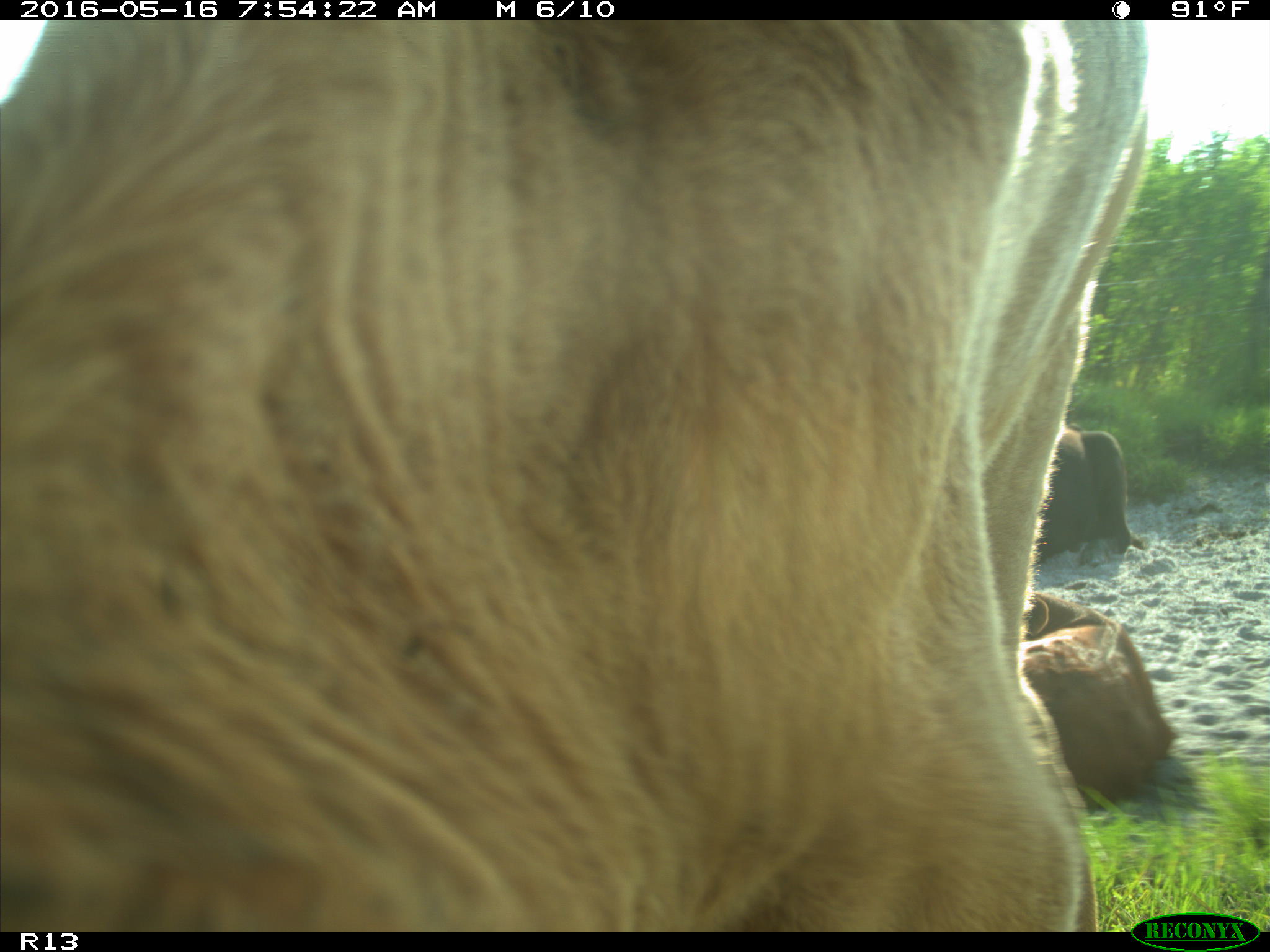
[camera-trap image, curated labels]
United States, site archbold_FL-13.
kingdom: Animalia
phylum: Chordata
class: Mammalia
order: Artiodactyla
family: Bovidae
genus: Bos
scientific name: Bos taurus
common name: domestic cow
Bos taurus (domestic cow).